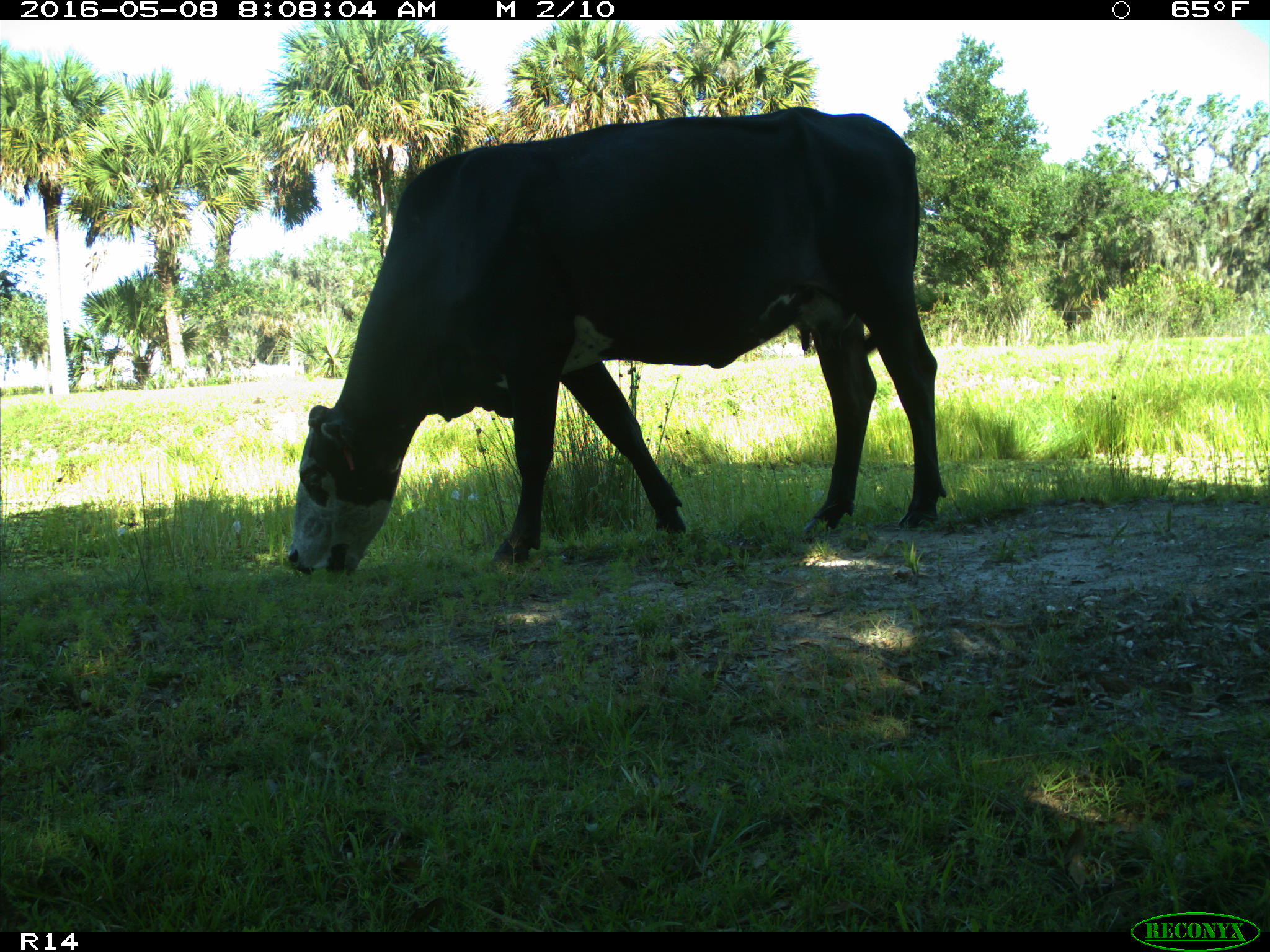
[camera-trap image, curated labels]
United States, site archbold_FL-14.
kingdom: Animalia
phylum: Chordata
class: Mammalia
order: Artiodactyla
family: Bovidae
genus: Bos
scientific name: Bos taurus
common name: domestic cow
Bos taurus (domestic cow).